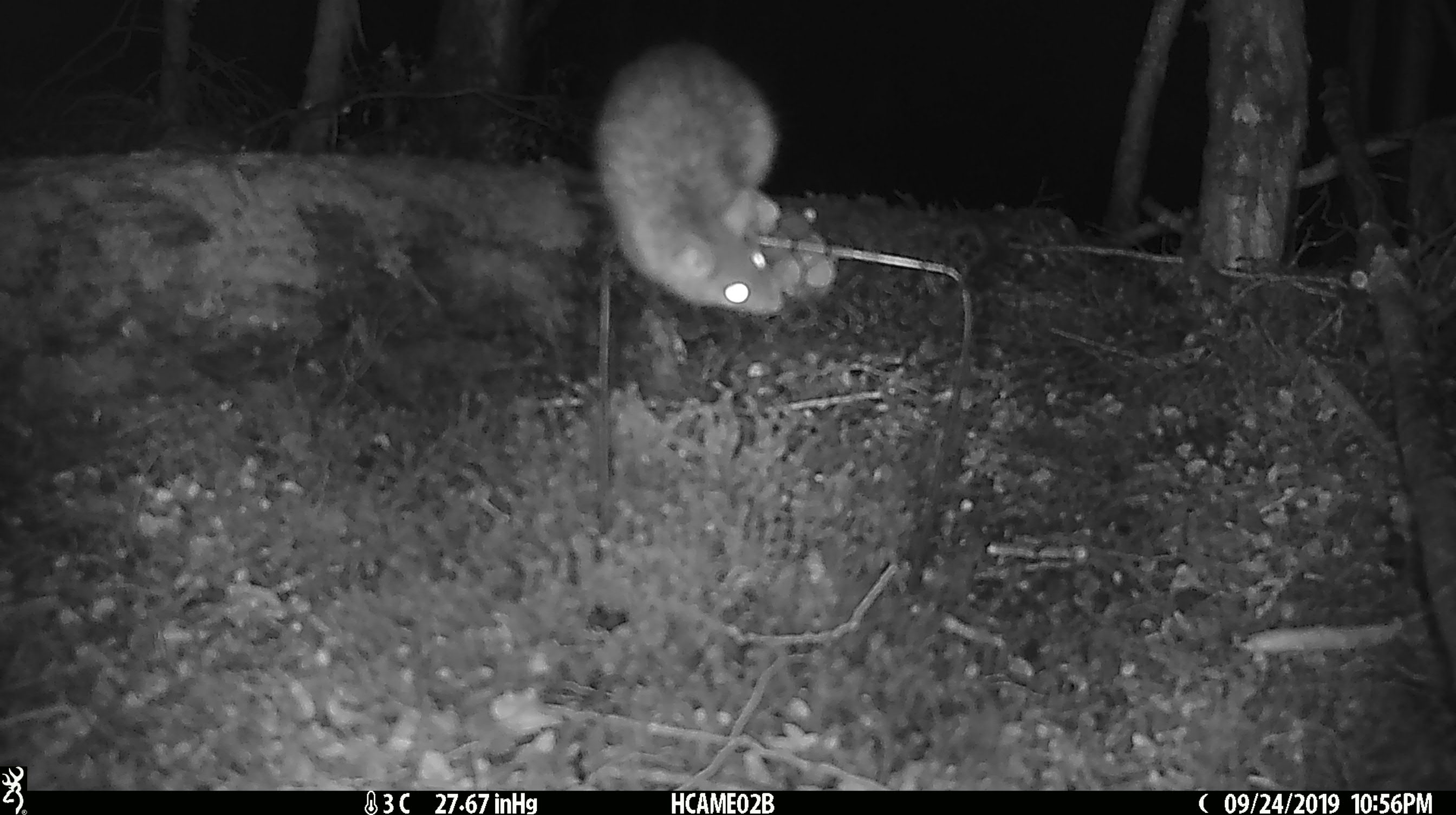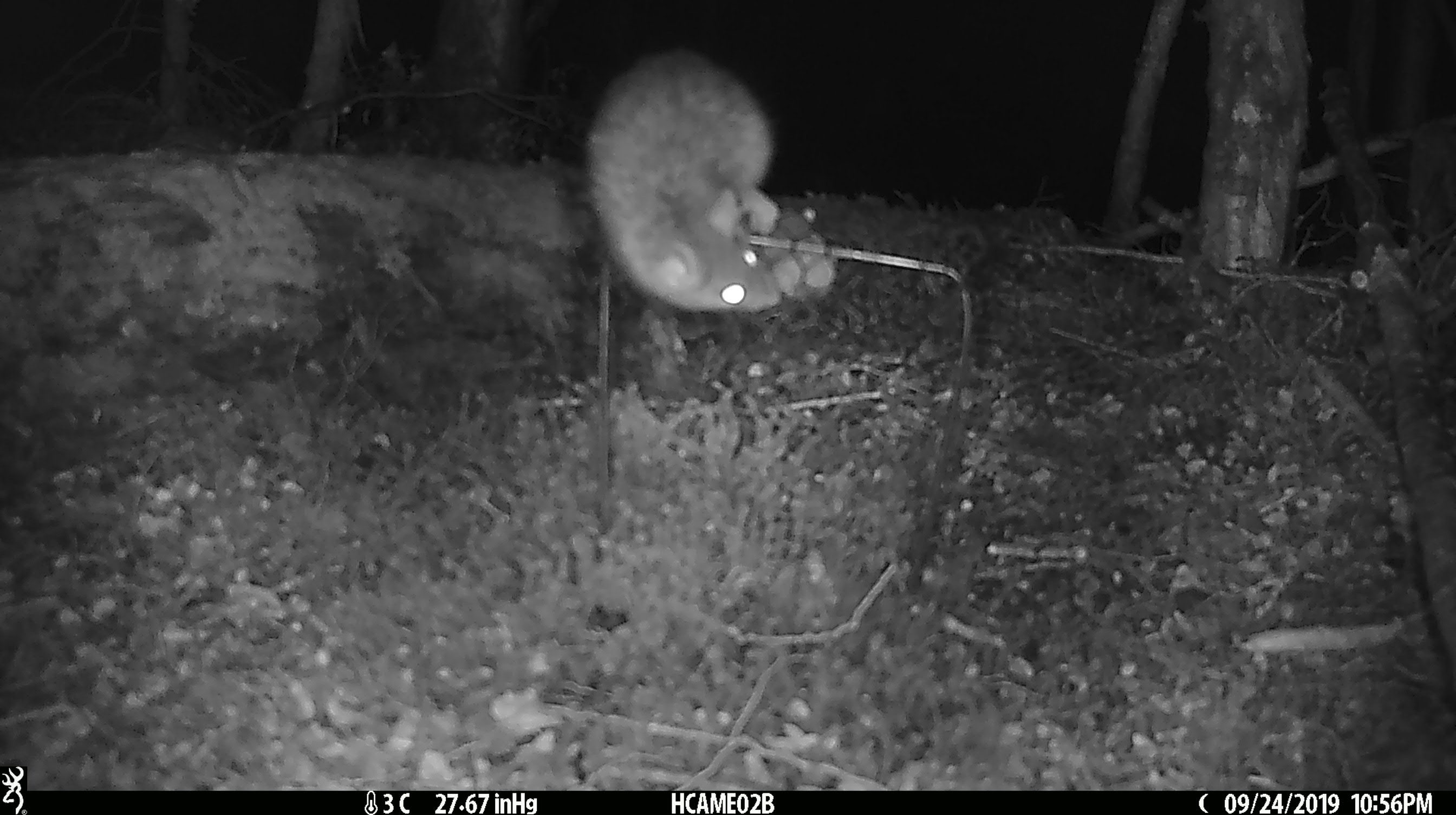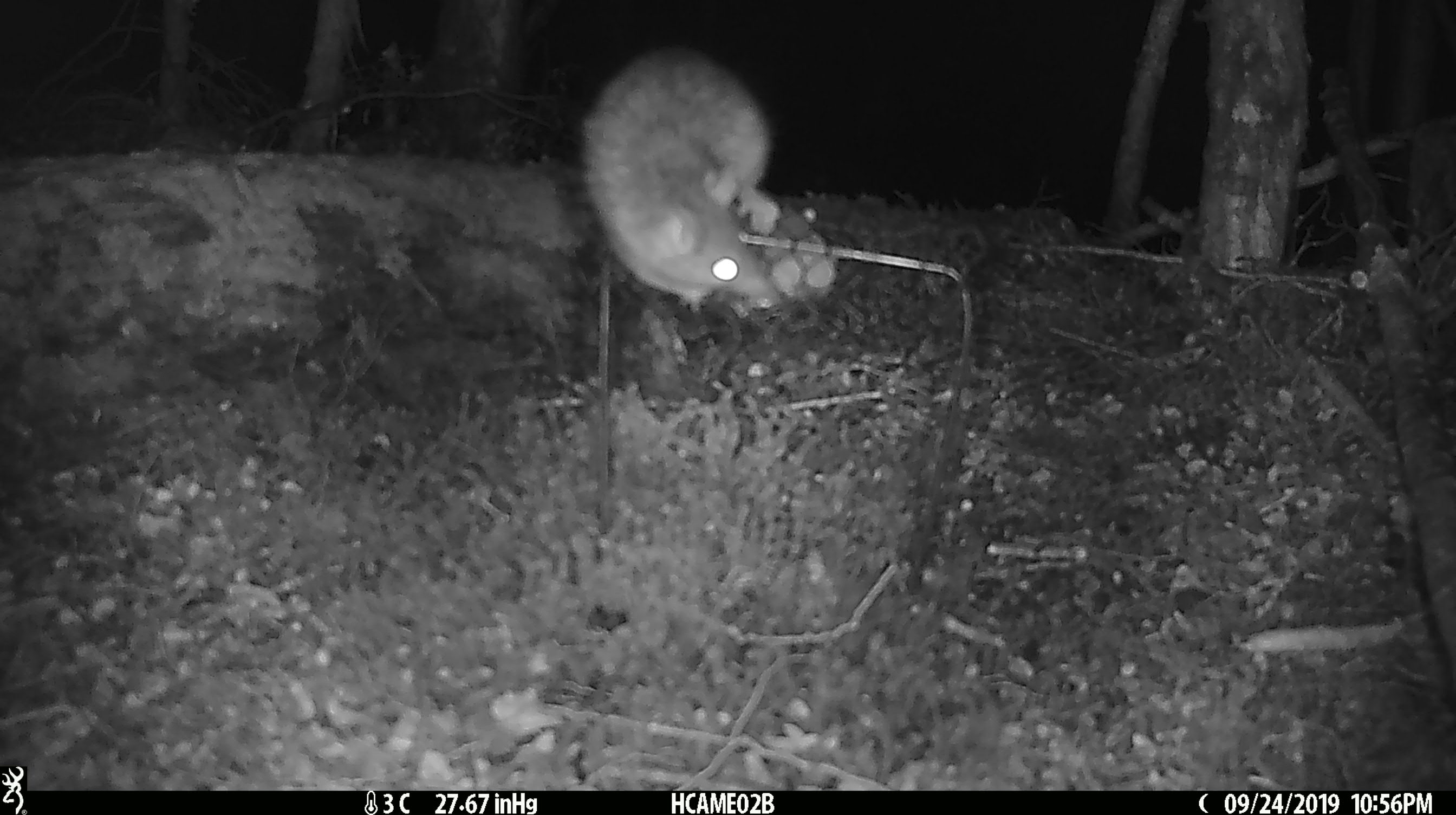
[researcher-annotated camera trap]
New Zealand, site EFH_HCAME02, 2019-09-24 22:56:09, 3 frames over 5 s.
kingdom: Animalia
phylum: Chordata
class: Mammalia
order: Rodentia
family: Muridae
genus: Rattus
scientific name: Rattus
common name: rat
Rat (Rattus).